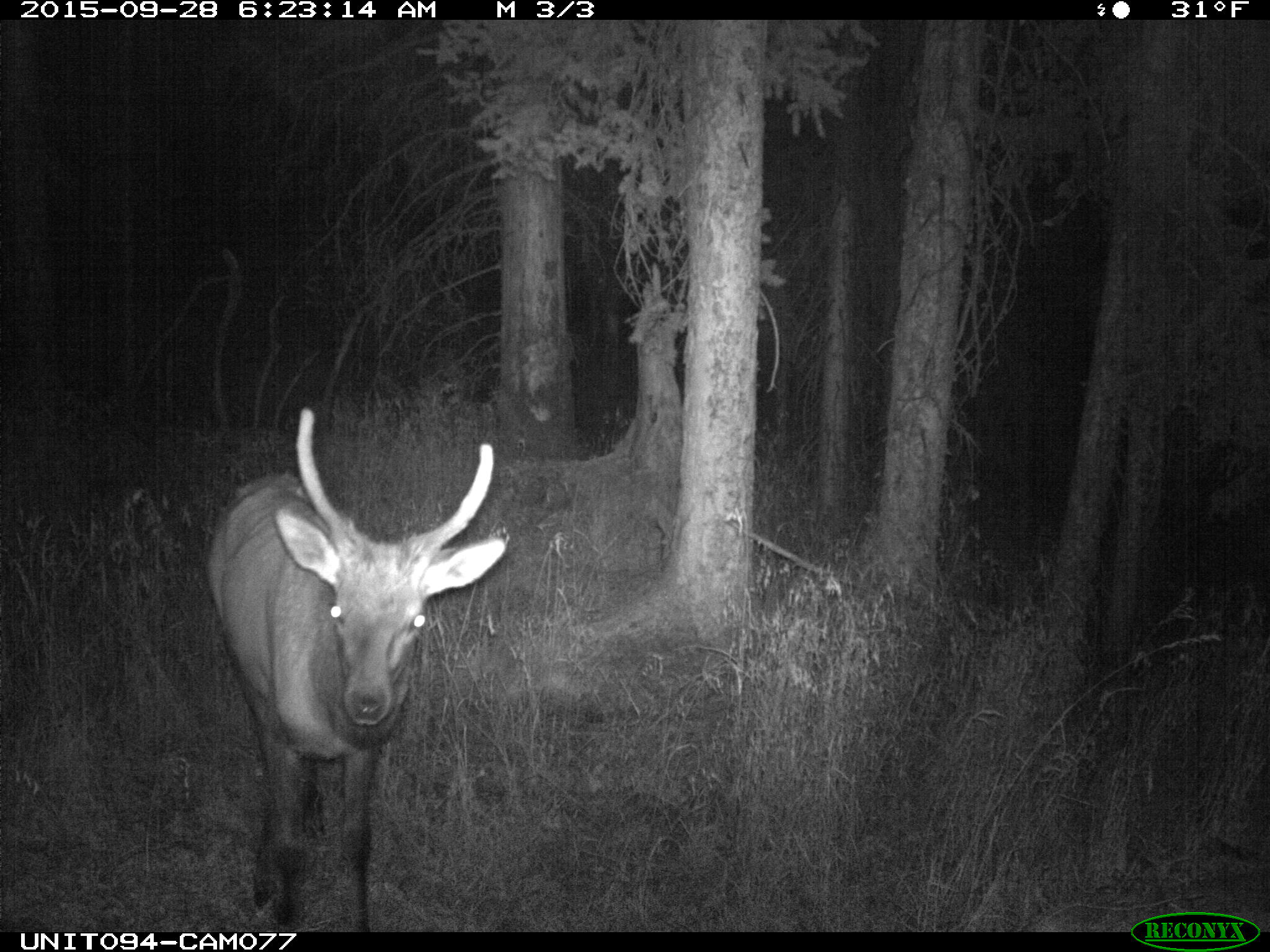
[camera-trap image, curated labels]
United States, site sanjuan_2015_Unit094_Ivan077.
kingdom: Animalia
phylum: Chordata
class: Mammalia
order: Artiodactyla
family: Cervidae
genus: Cervus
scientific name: Cervus elaphus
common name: red deer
Cervus elaphus (red deer).